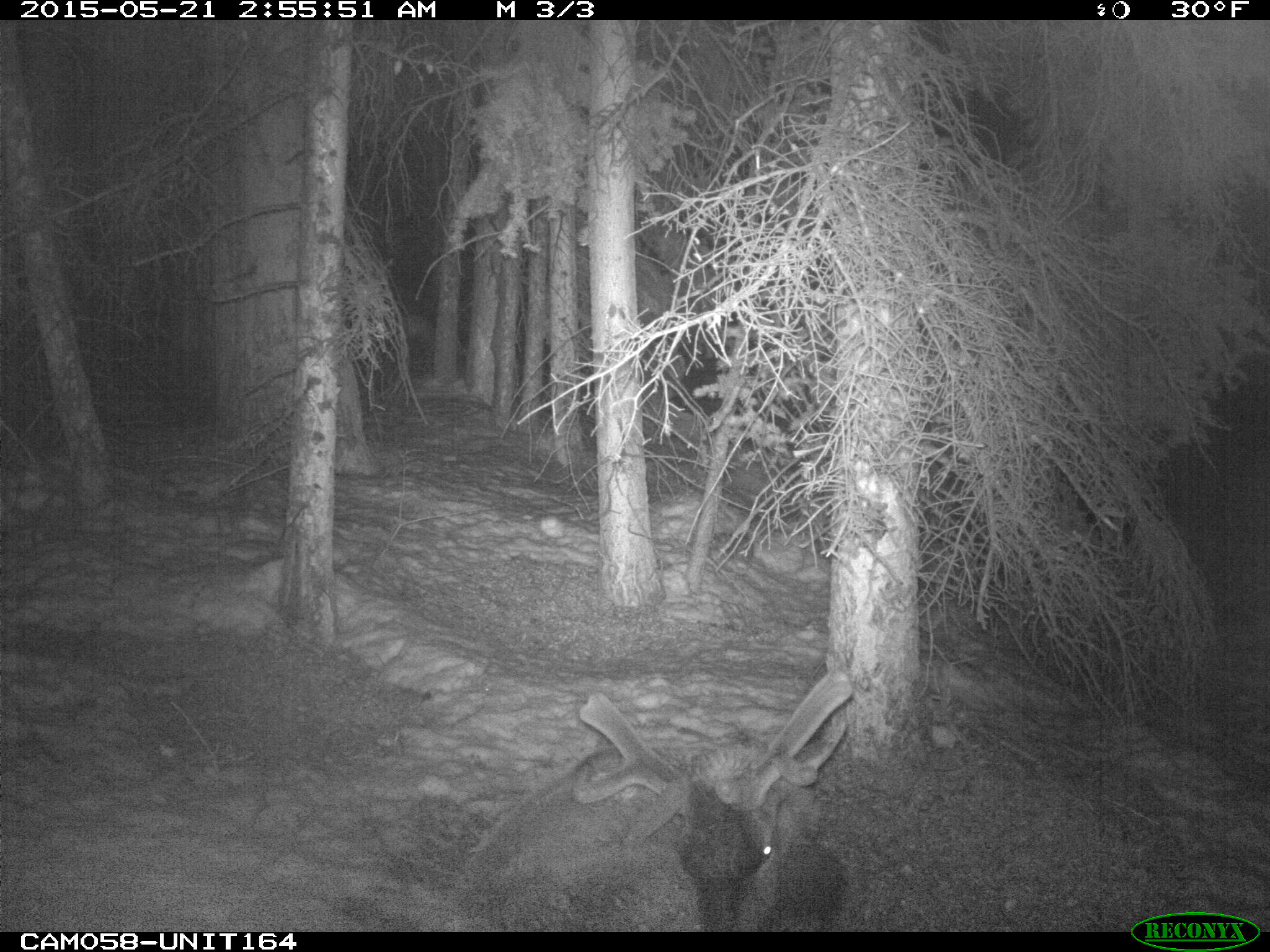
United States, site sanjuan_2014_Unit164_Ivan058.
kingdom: Animalia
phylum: Chordata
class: Mammalia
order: Artiodactyla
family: Cervidae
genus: Cervus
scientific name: Cervus elaphus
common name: red deer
Cervus elaphus (red deer).